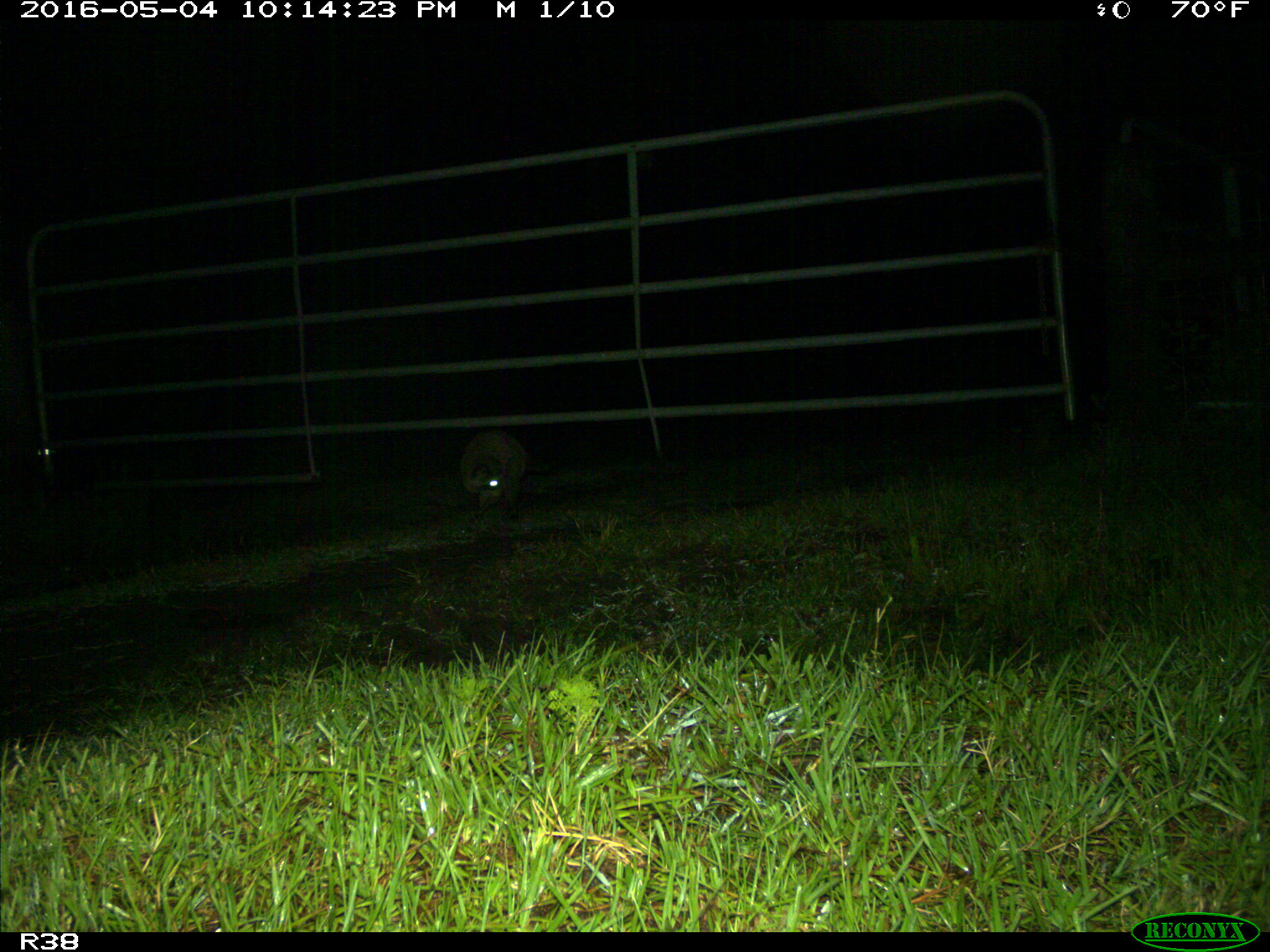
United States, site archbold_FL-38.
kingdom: Animalia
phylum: Chordata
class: Mammalia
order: Carnivora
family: Procyonidae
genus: Procyon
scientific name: Procyon lotor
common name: common raccoon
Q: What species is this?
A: Procyon lotor (common raccoon).